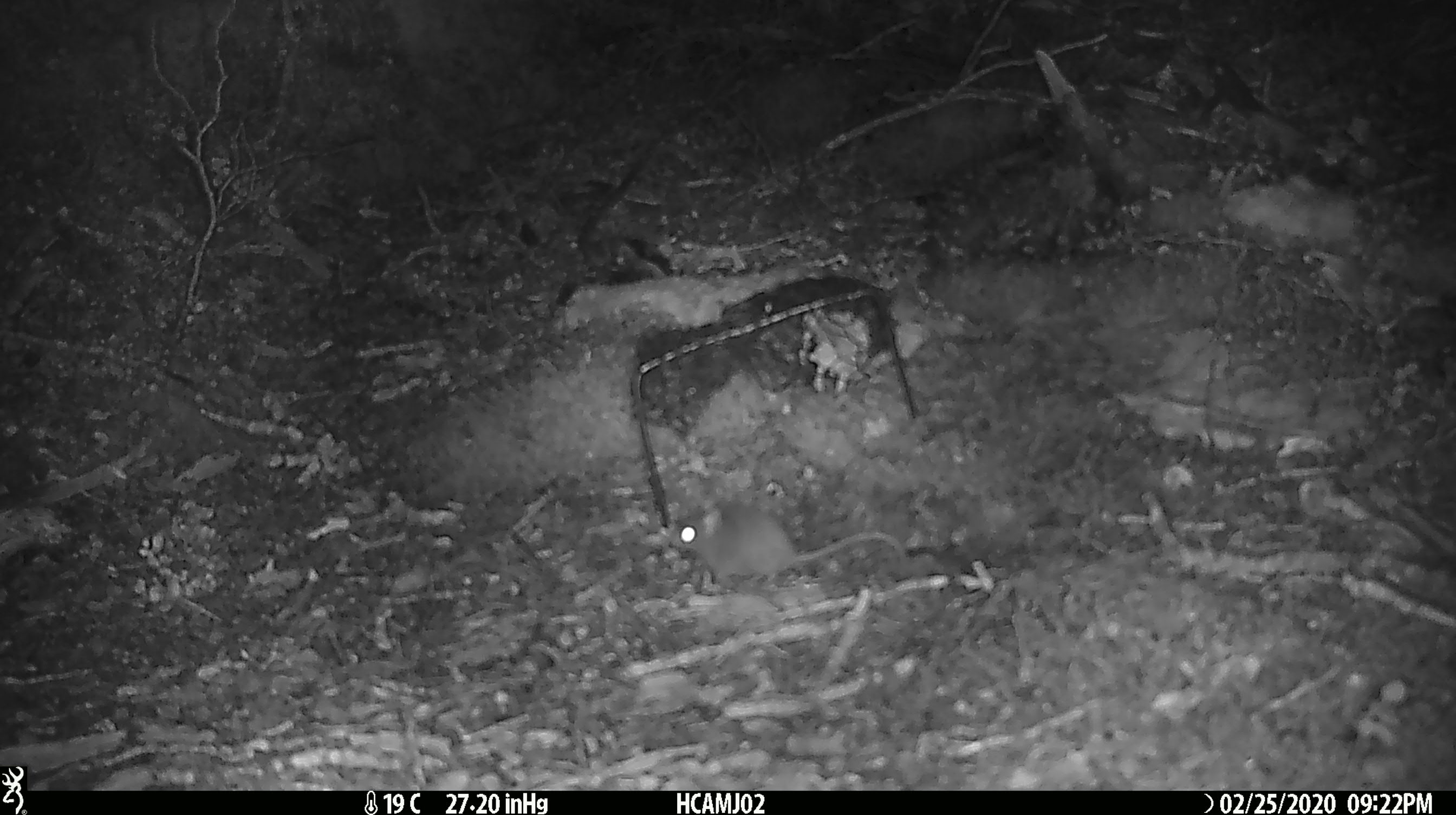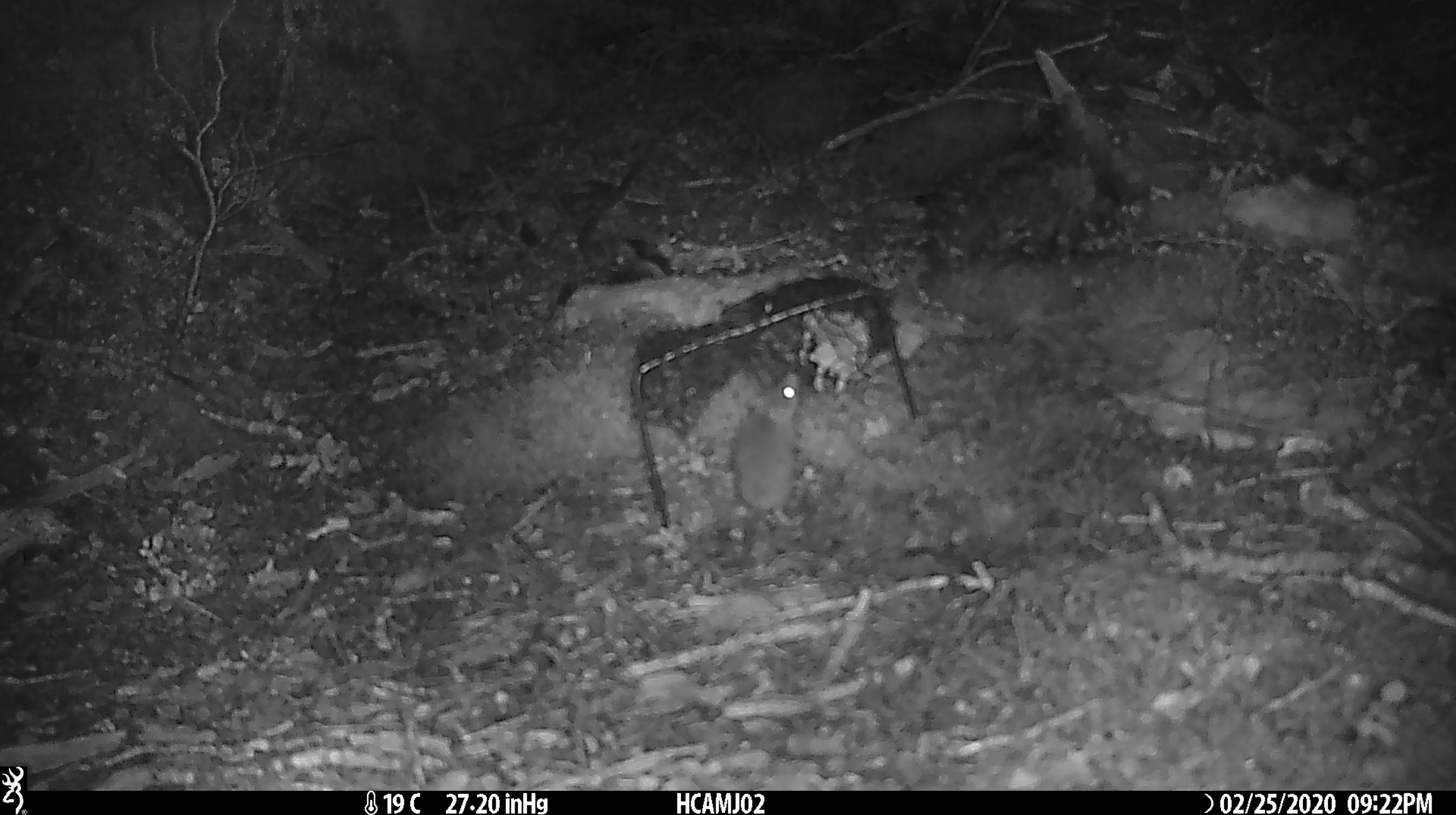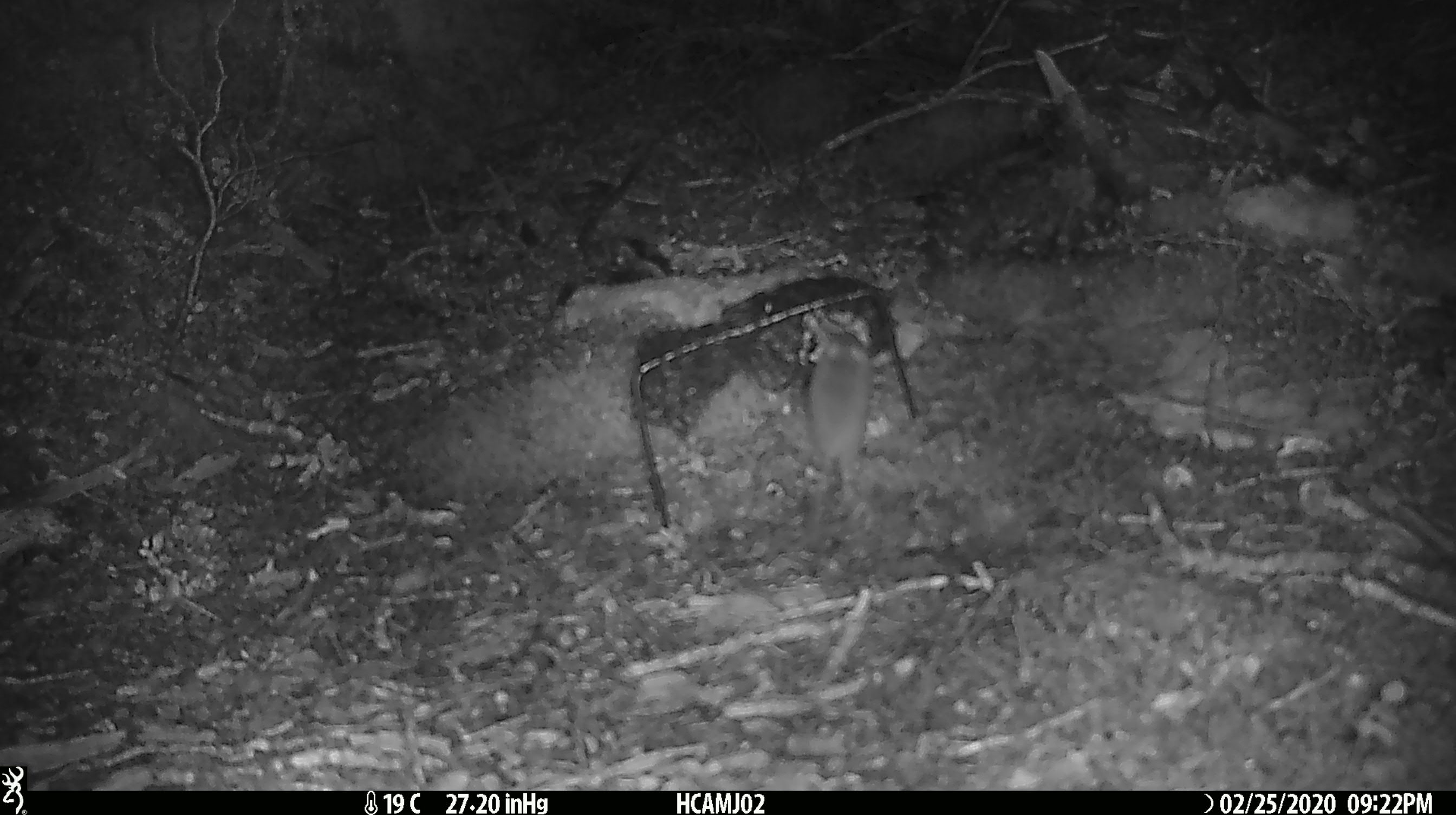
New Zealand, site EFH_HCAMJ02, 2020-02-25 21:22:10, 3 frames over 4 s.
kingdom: Animalia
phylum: Chordata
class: Mammalia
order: Rodentia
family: Muridae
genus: Mus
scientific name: Mus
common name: mouse